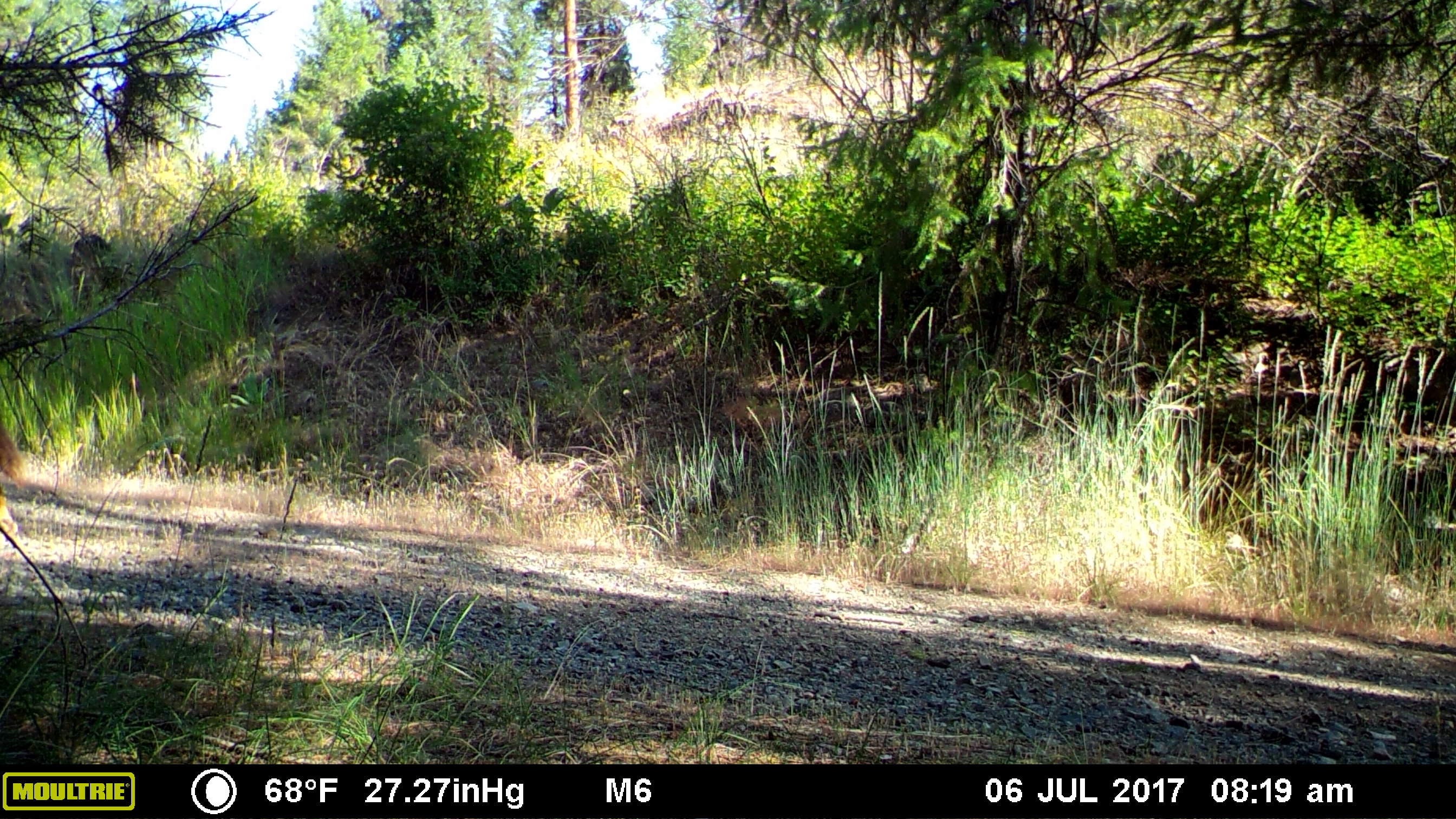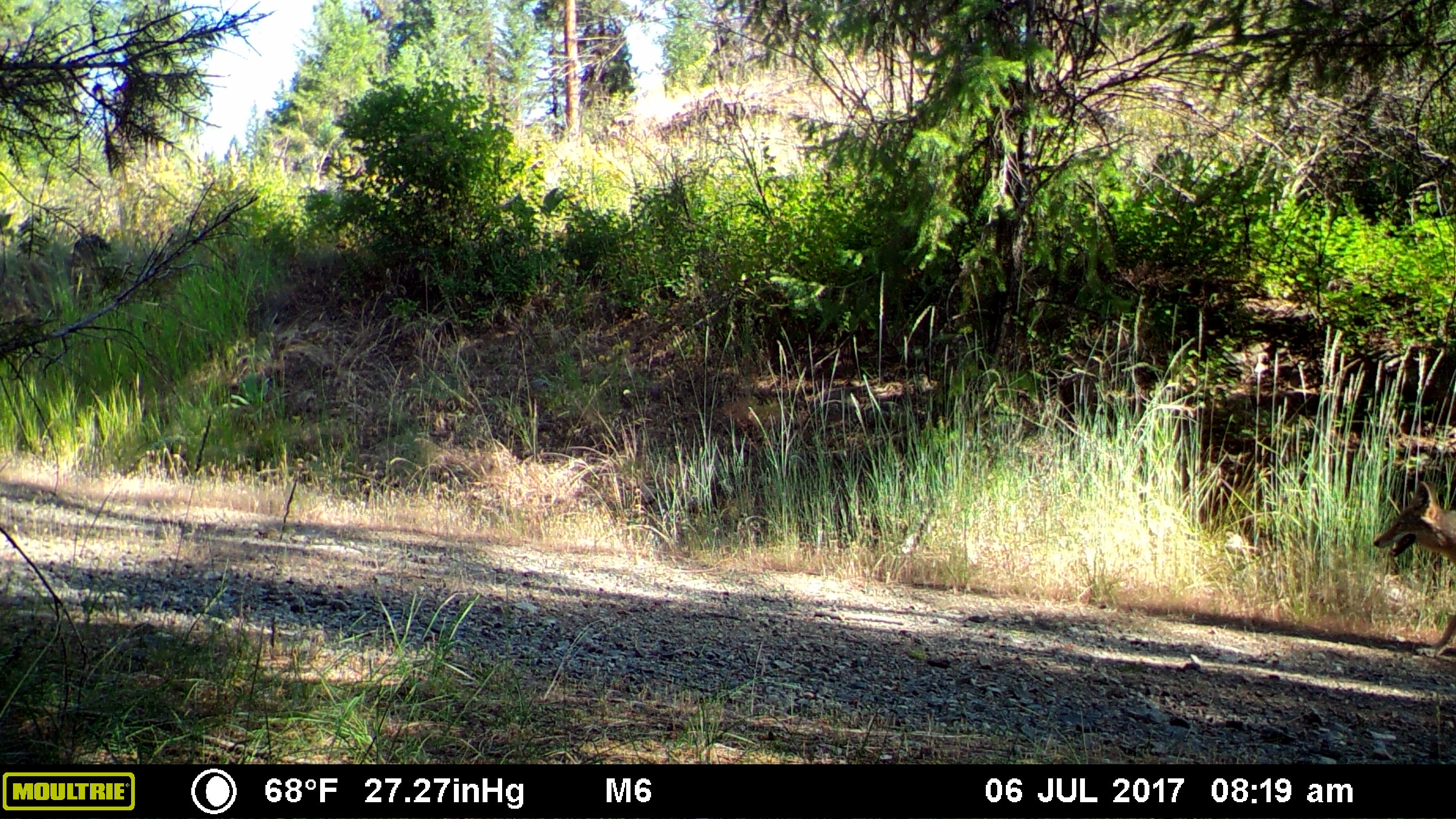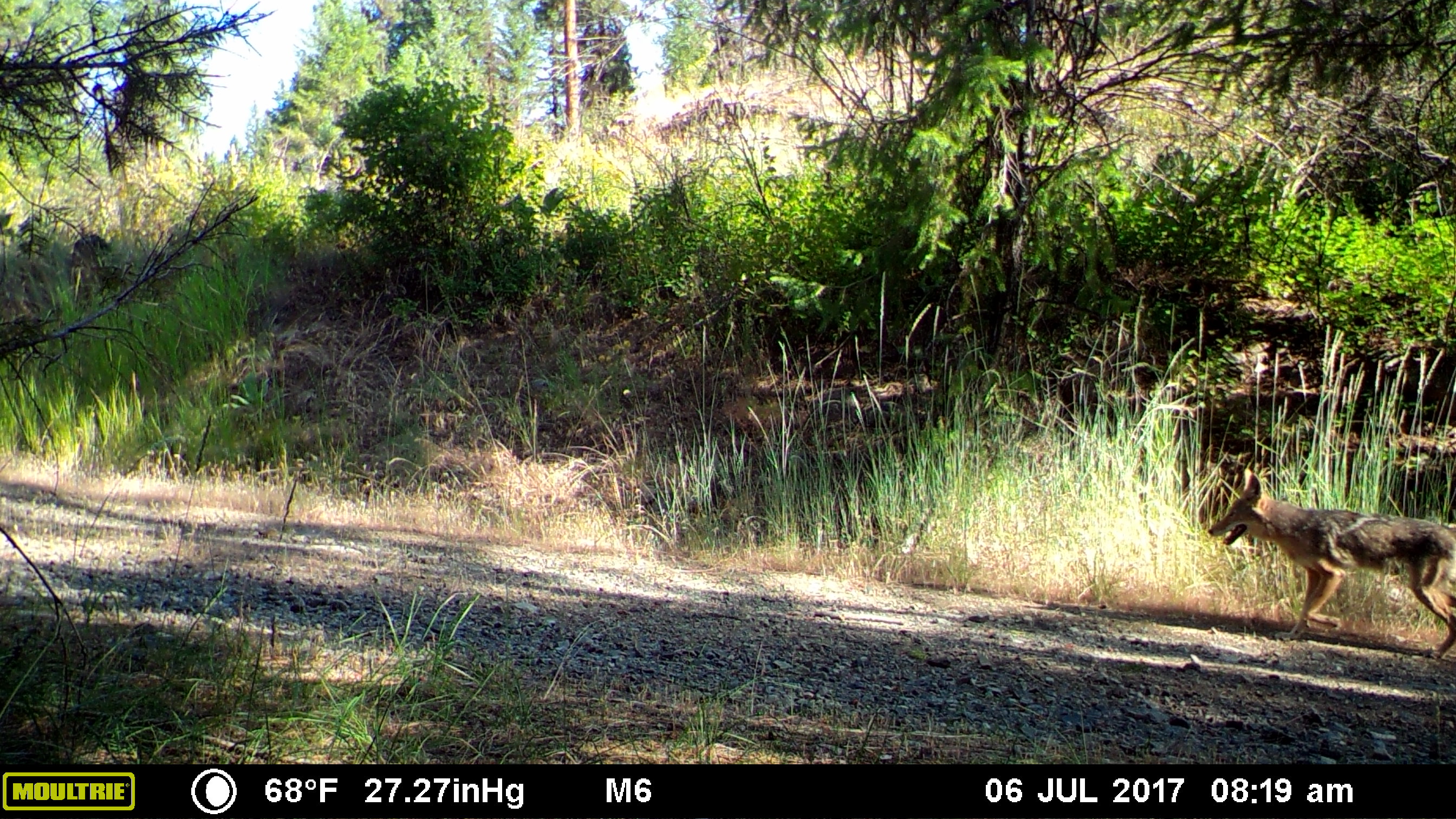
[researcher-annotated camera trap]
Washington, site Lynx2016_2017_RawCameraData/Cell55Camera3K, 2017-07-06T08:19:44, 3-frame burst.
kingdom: Animalia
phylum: Chordata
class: Mammalia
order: Carnivora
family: Canidae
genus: Canis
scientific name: Canis latrans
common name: coyote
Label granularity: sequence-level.